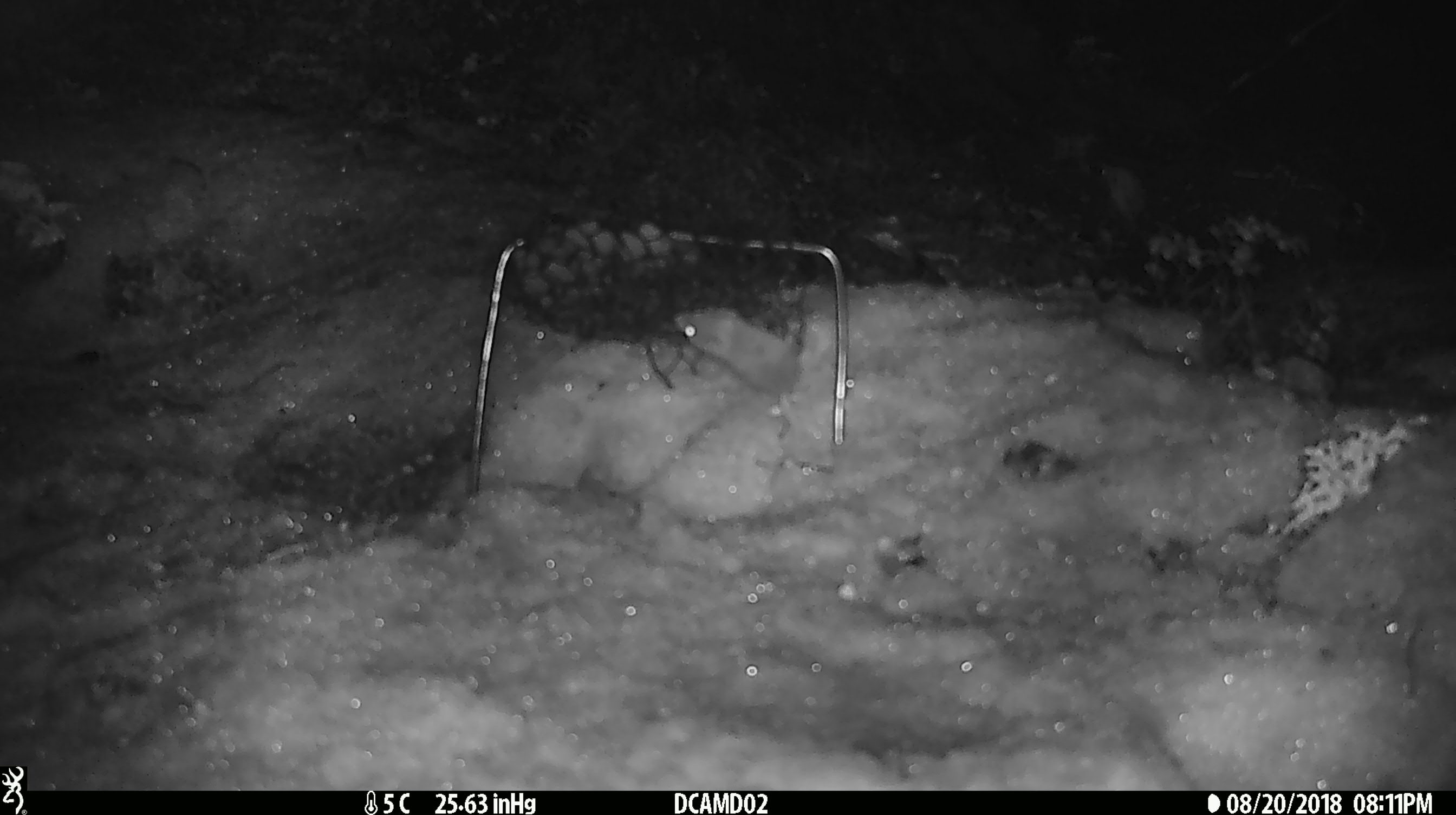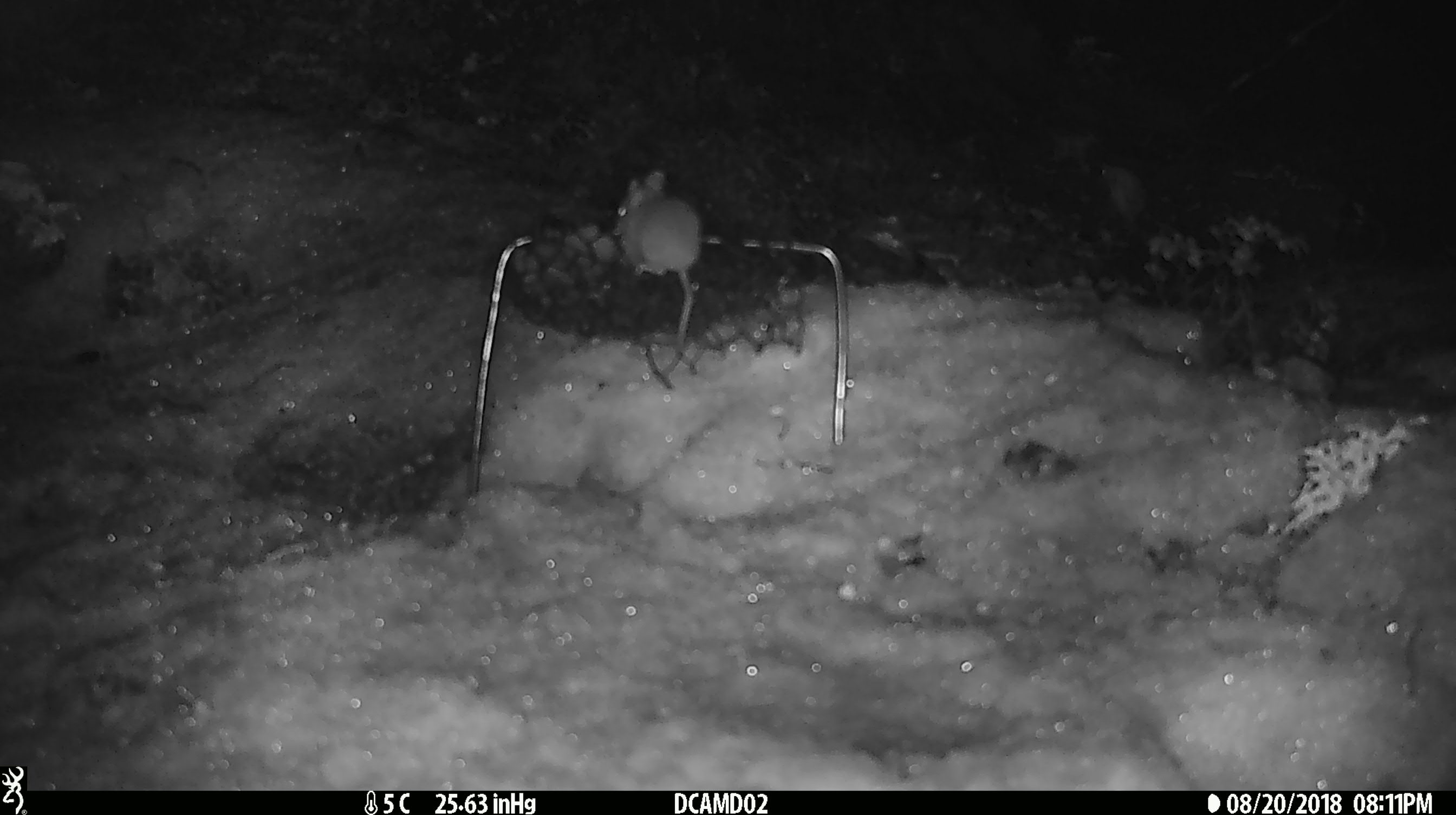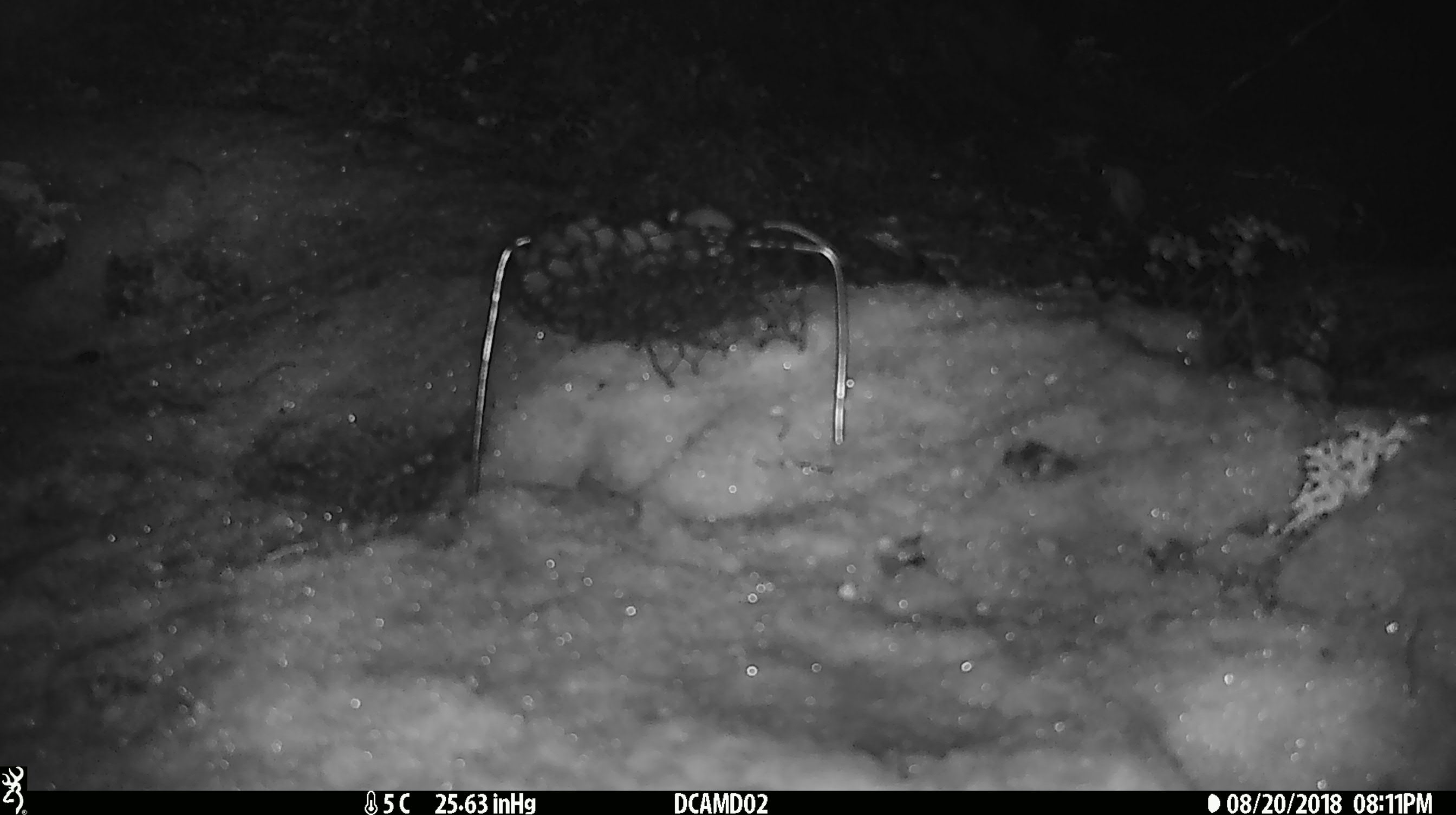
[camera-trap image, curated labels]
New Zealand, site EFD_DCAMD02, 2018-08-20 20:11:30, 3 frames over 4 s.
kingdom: Animalia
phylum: Chordata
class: Mammalia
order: Rodentia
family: Muridae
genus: Mus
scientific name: Mus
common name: mouse